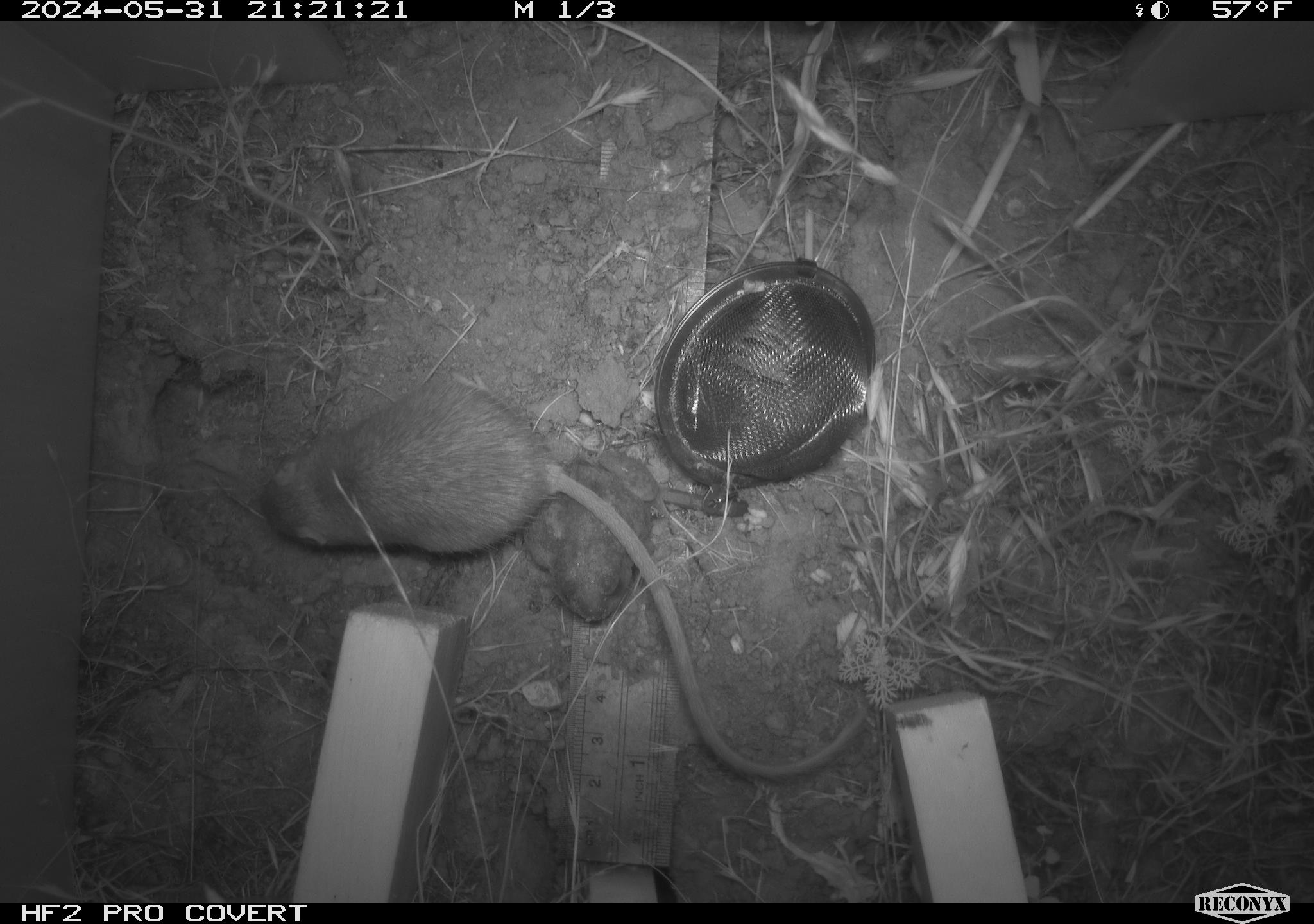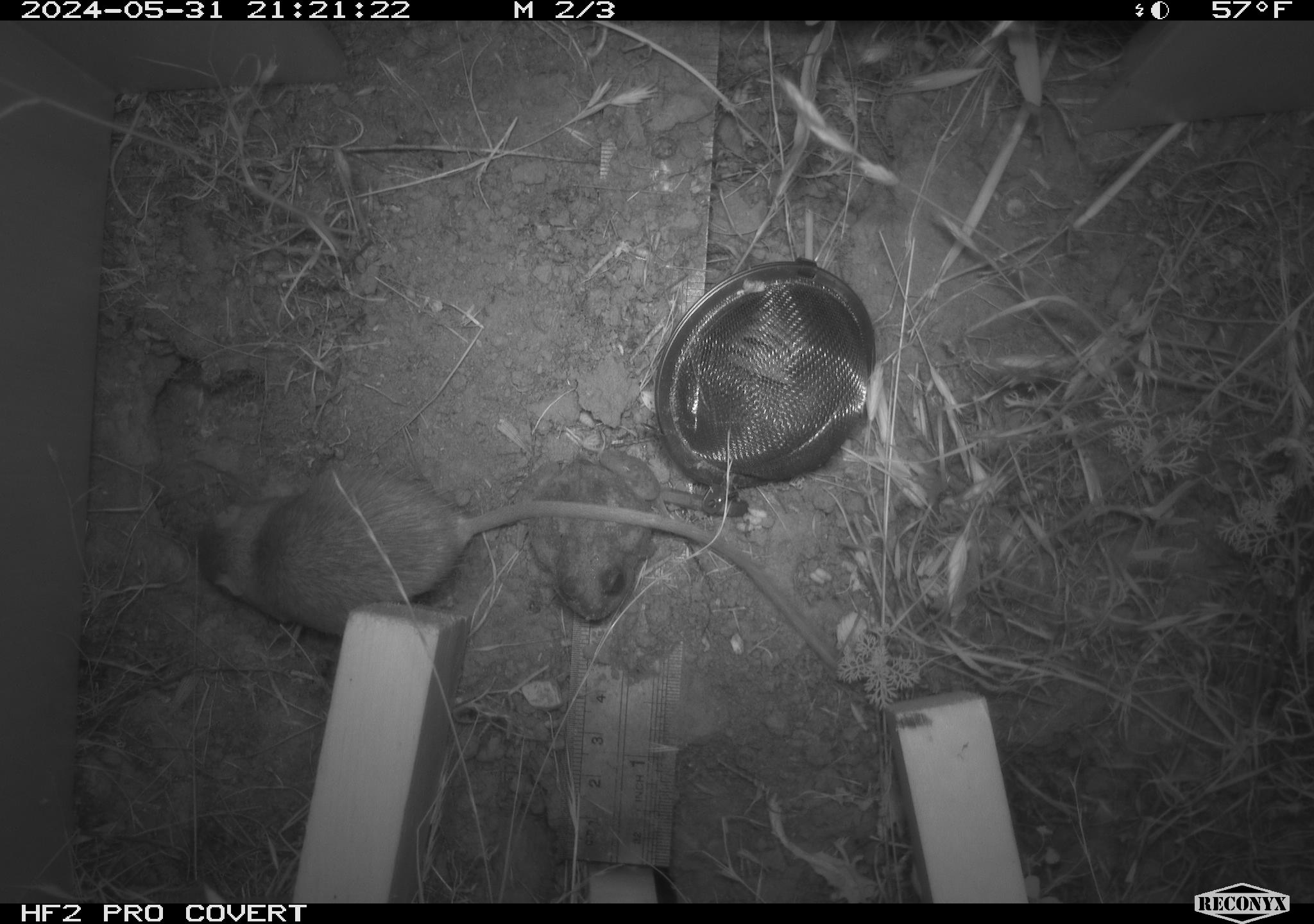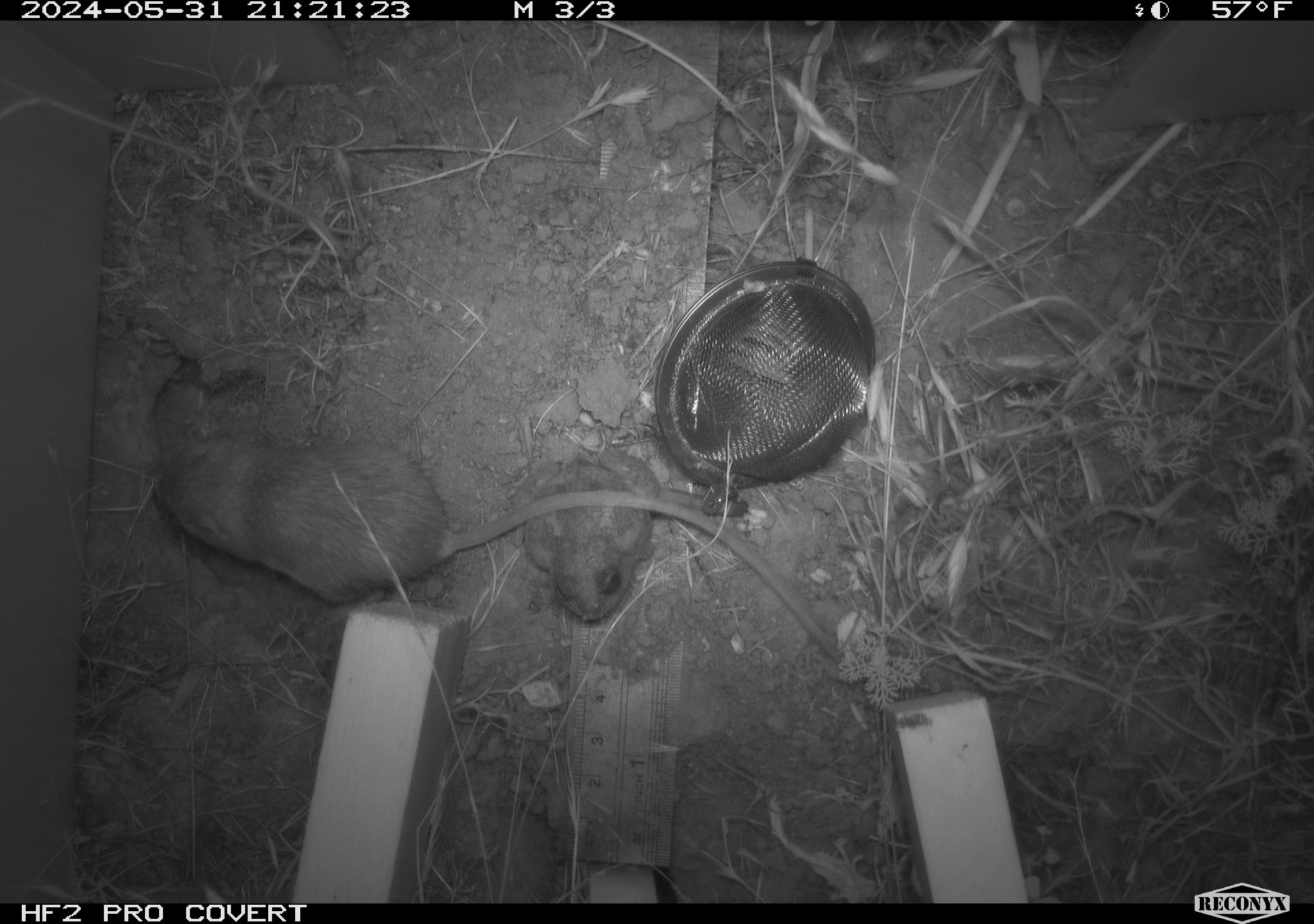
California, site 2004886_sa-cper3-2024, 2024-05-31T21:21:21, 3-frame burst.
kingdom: Animalia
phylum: Chordata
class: Mammalia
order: Rodentia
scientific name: Rodentia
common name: rodent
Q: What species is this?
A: Rodent (Rodentia).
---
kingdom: Animalia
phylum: Chordata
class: Amphibia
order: Anura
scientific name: Anura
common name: frogs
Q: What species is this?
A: Frogs (Anura).